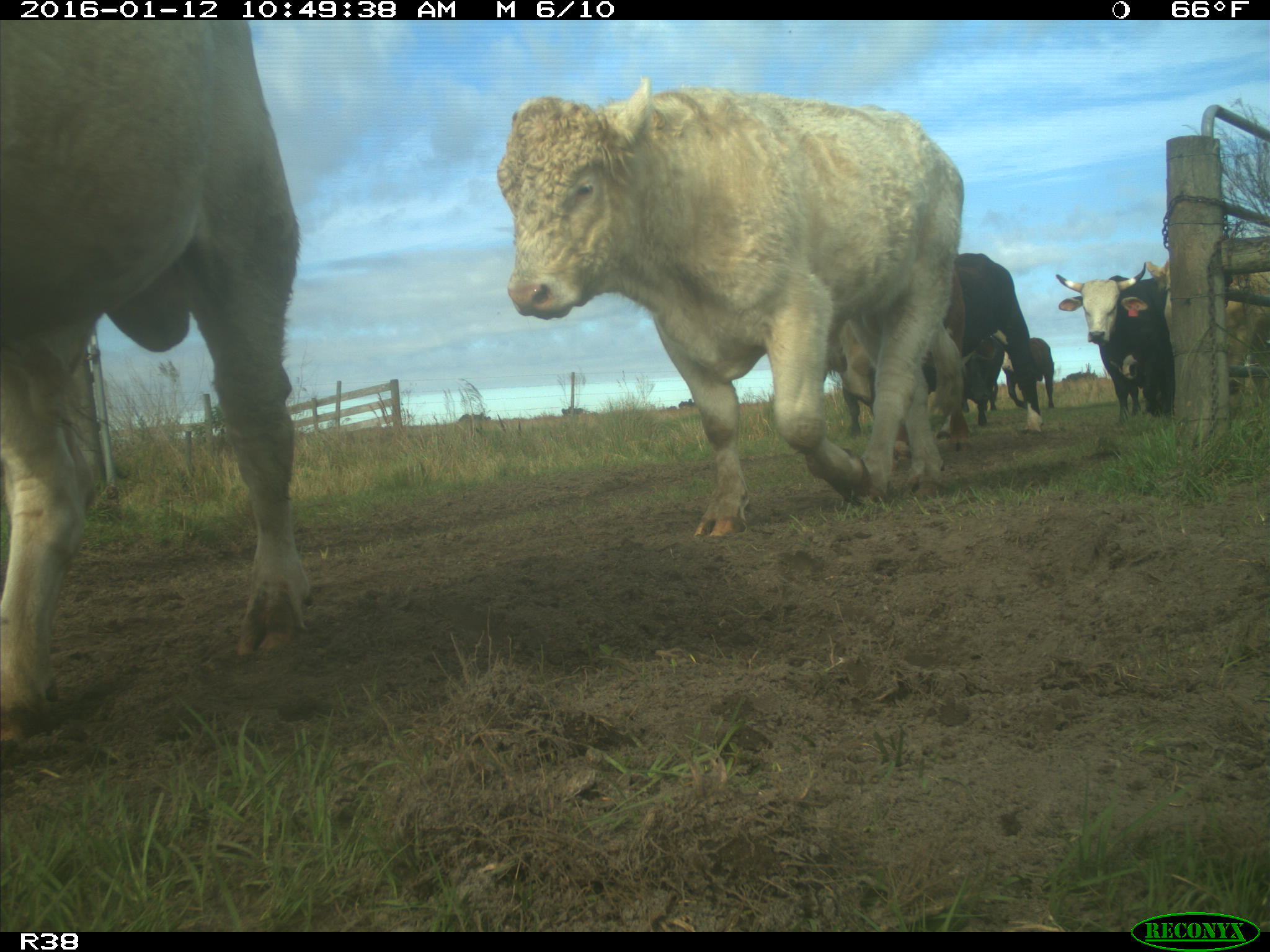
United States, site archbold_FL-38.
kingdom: Animalia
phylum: Chordata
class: Mammalia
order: Artiodactyla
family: Bovidae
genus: Bos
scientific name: Bos taurus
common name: domestic cow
Bos taurus (domestic cow).